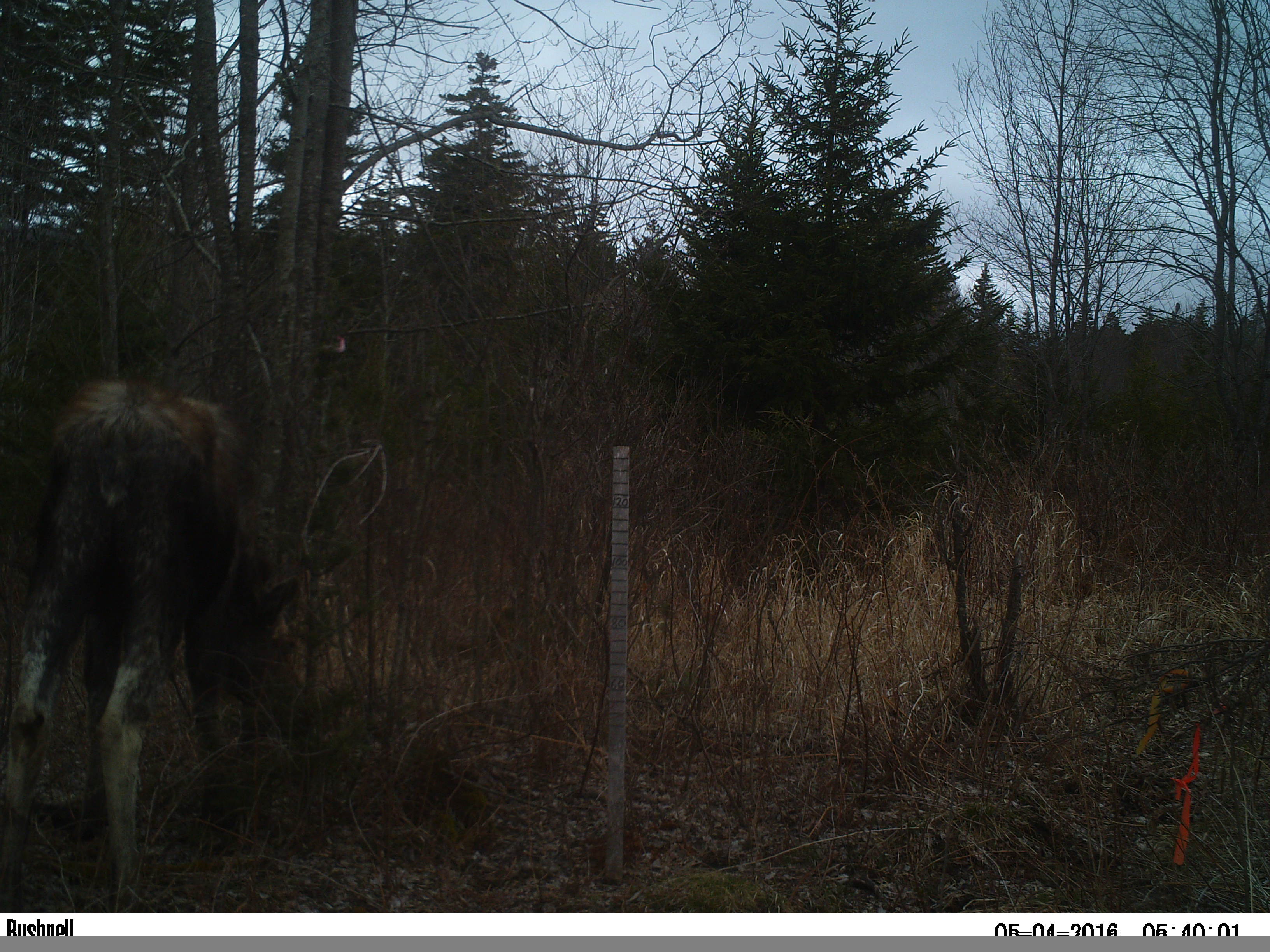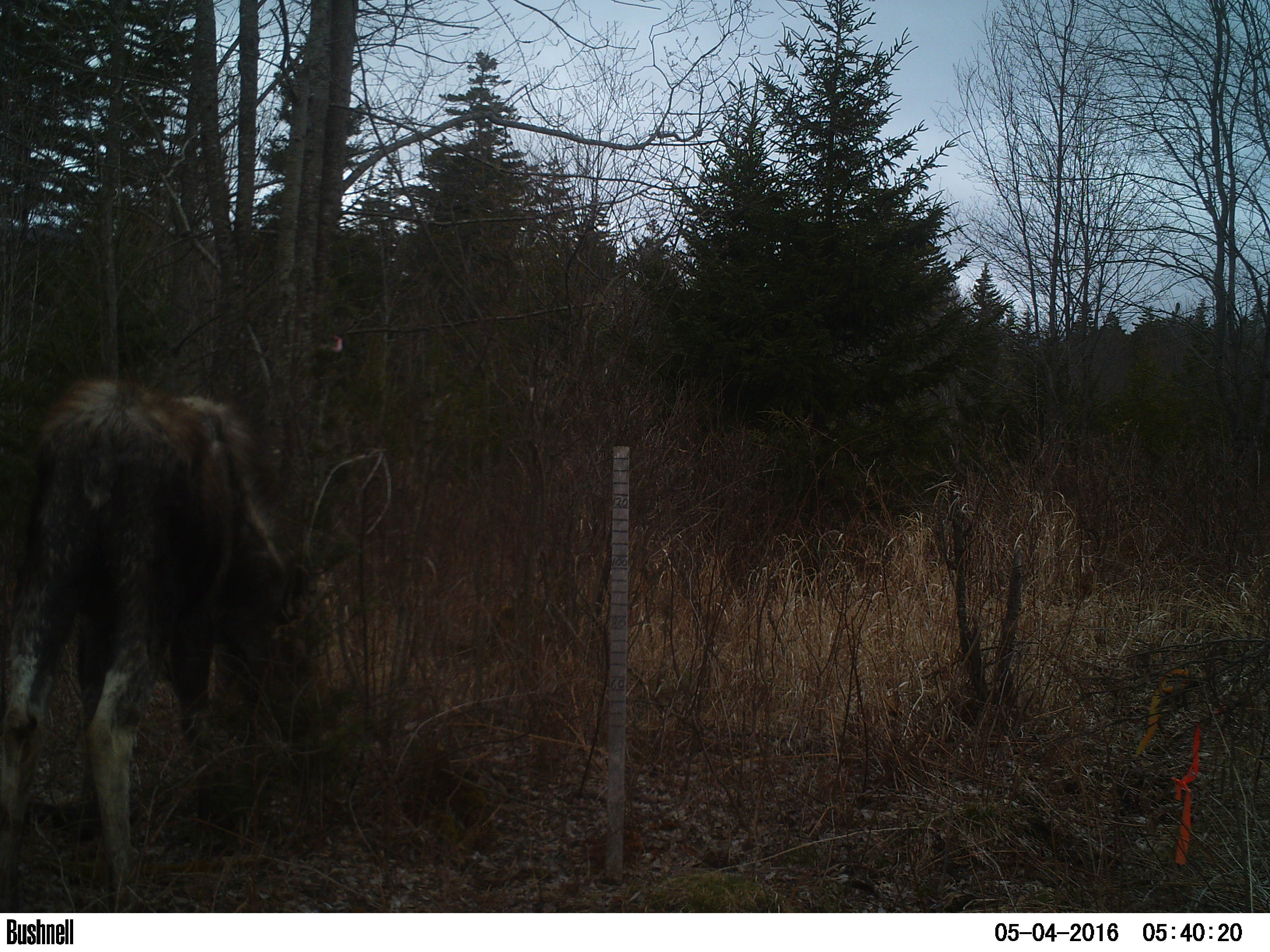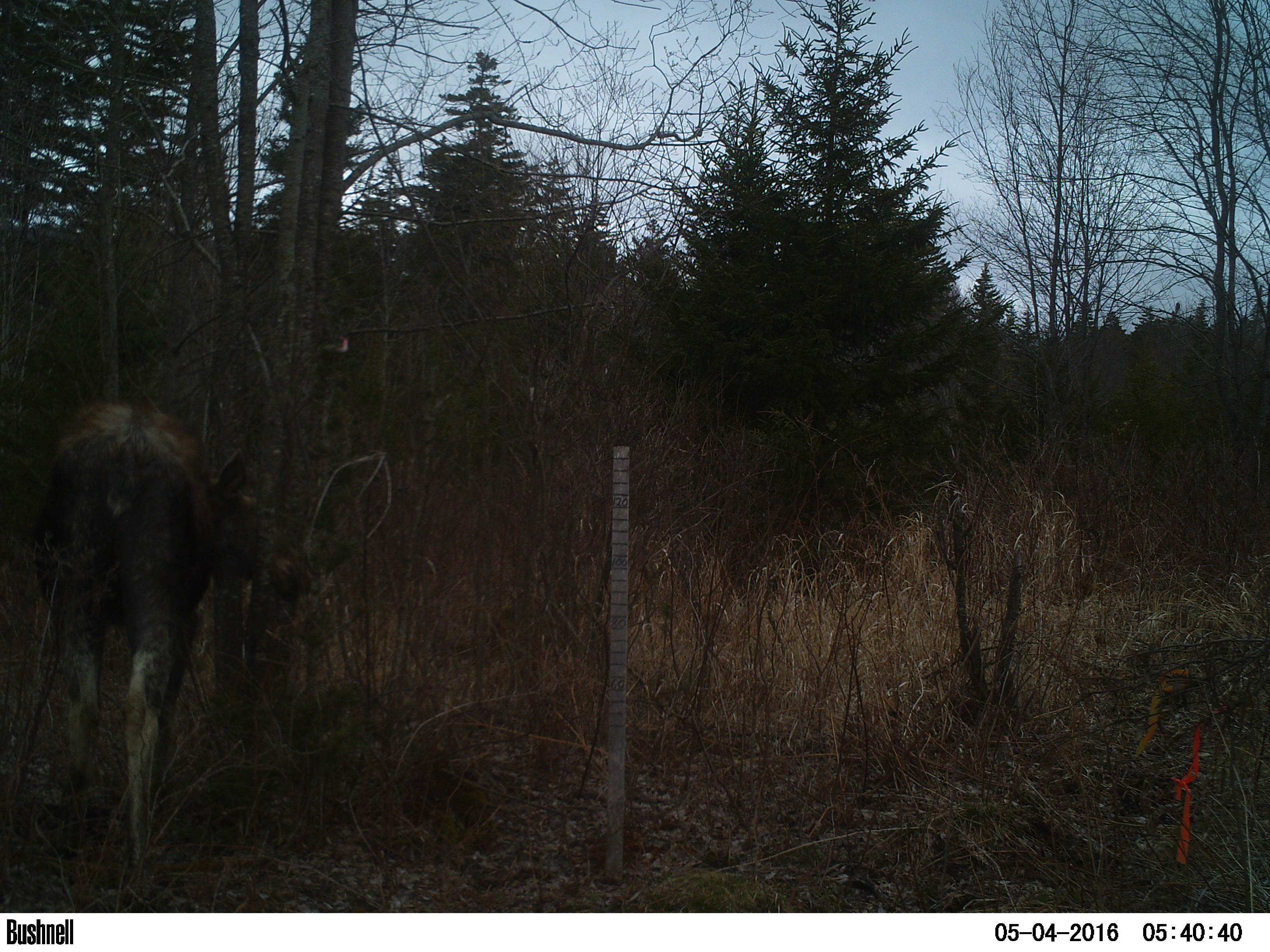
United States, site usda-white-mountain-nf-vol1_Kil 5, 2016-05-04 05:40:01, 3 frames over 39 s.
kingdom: Animalia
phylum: Chordata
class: Mammalia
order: Artiodactyla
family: Cervidae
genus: Alces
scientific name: Alces alces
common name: moose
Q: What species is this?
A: Moose (Alces alces).